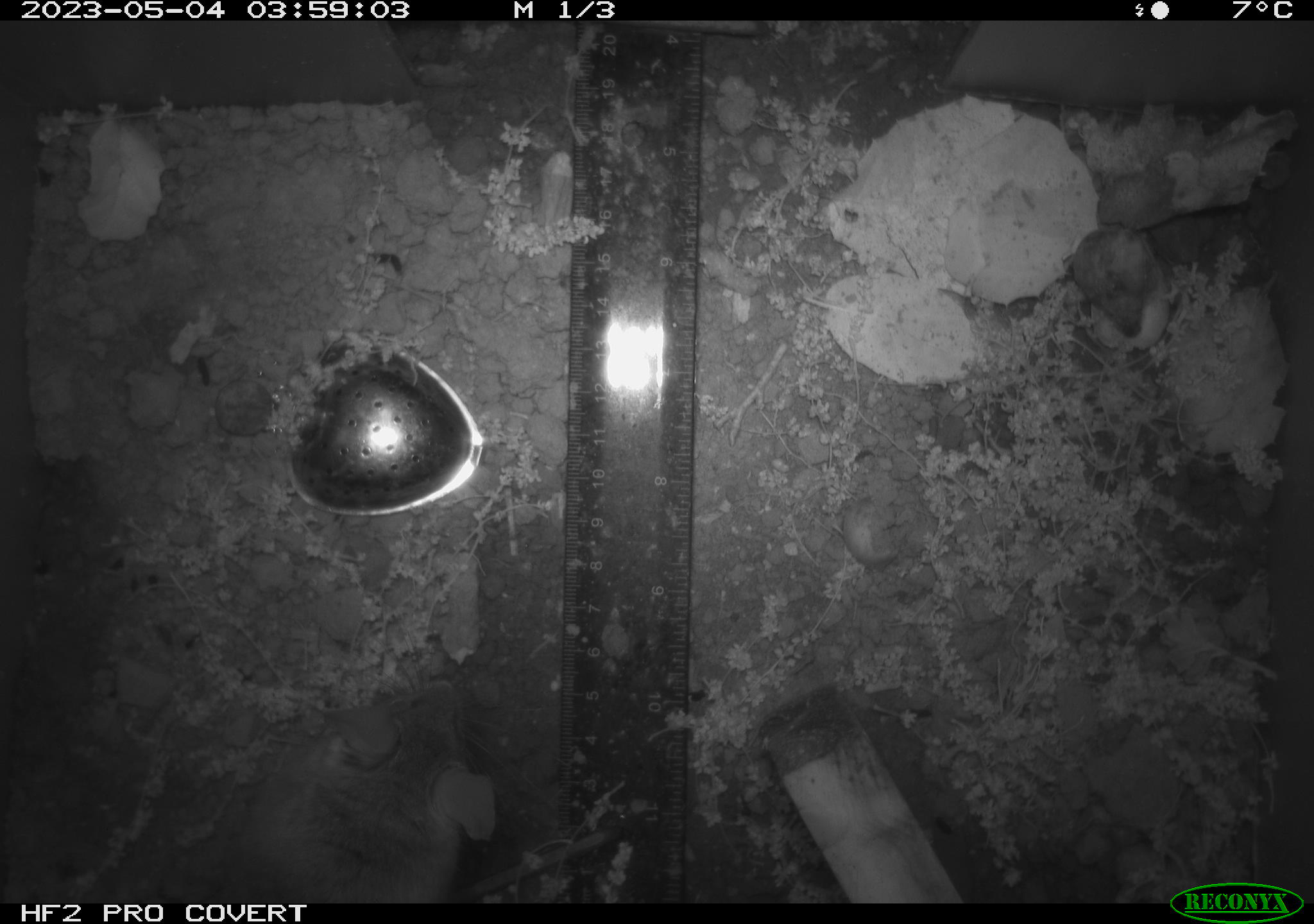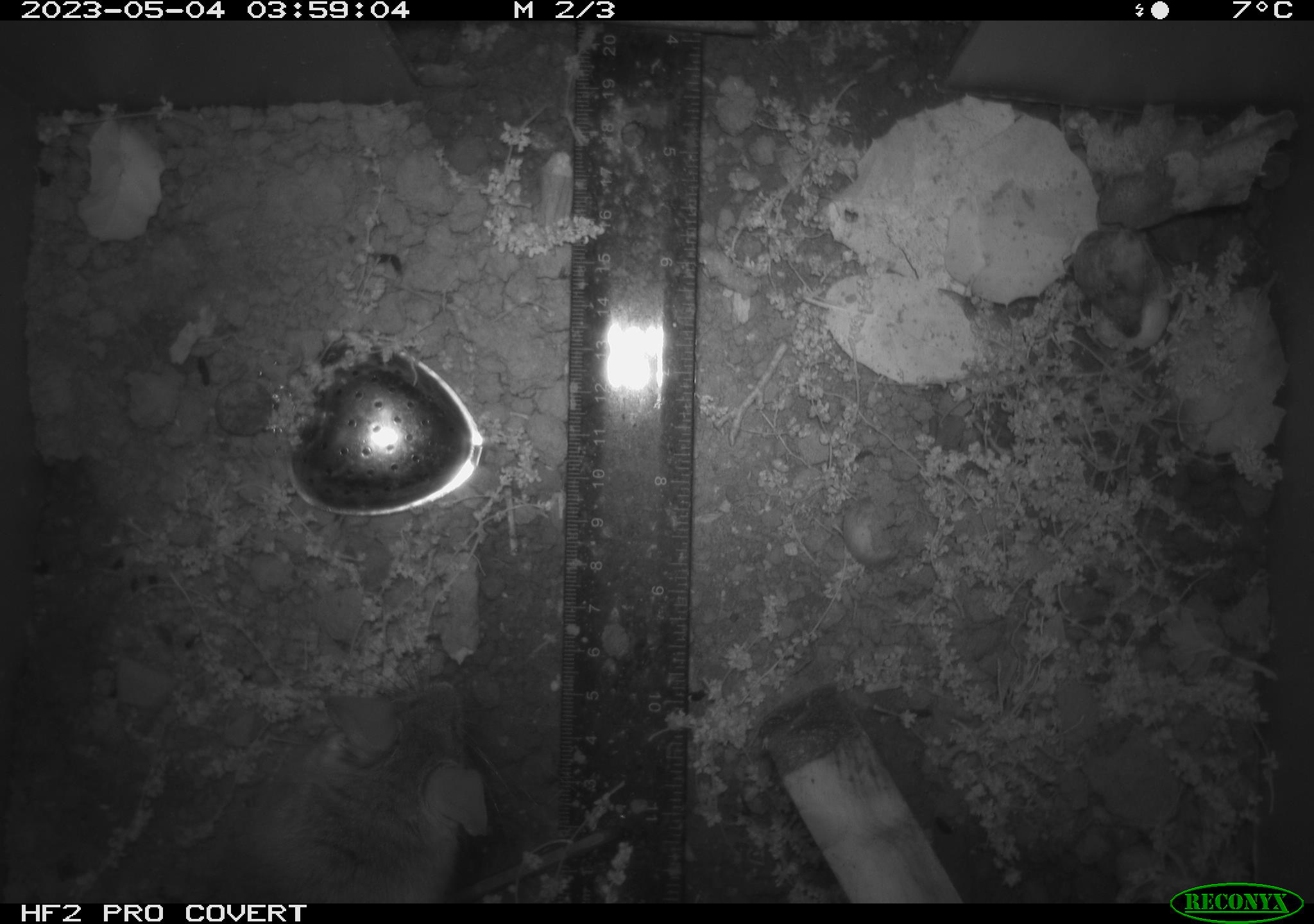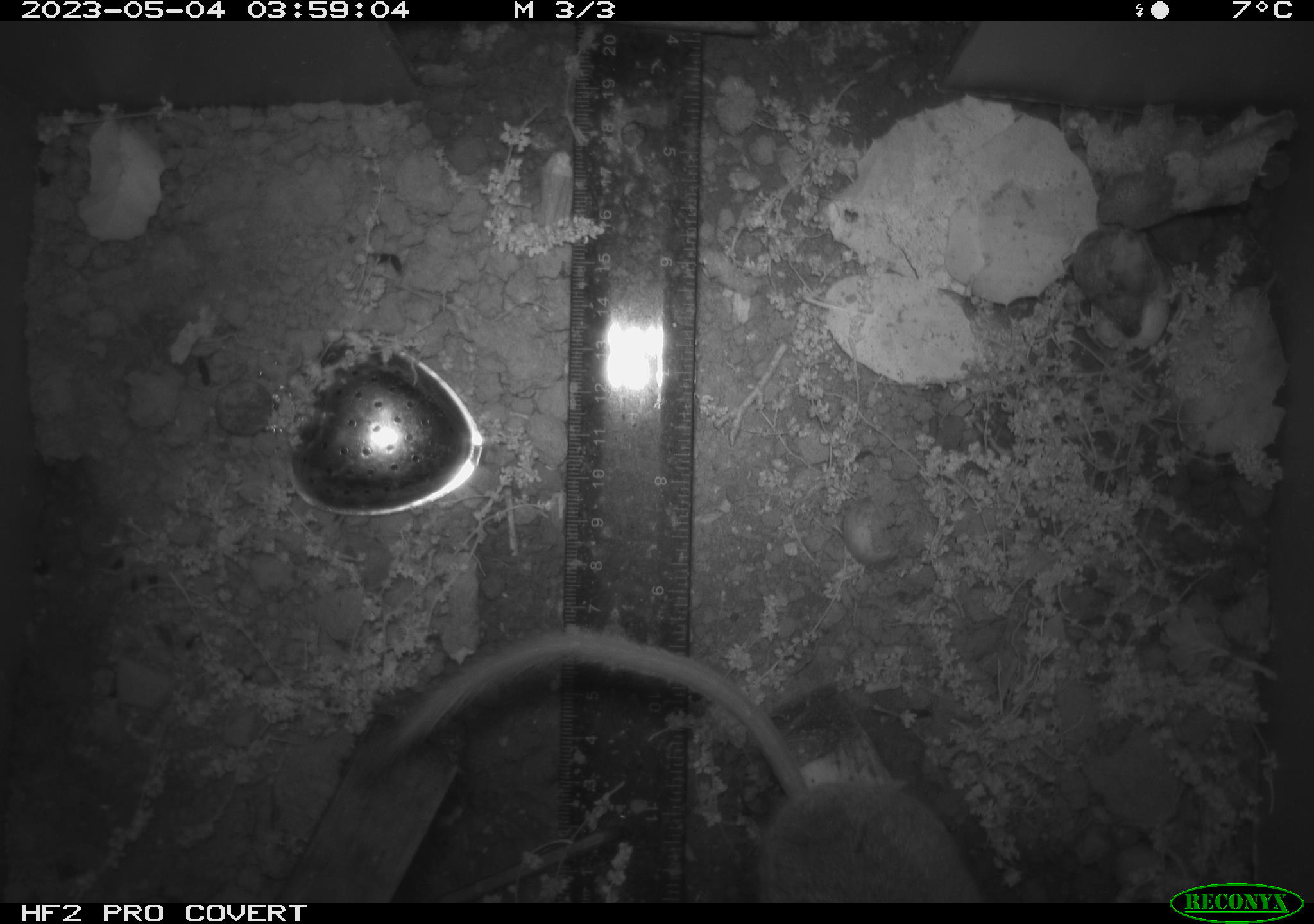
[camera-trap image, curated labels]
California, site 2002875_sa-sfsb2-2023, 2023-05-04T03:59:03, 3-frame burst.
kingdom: Animalia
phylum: Chordata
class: Mammalia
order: Rodentia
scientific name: Rodentia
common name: mouse species